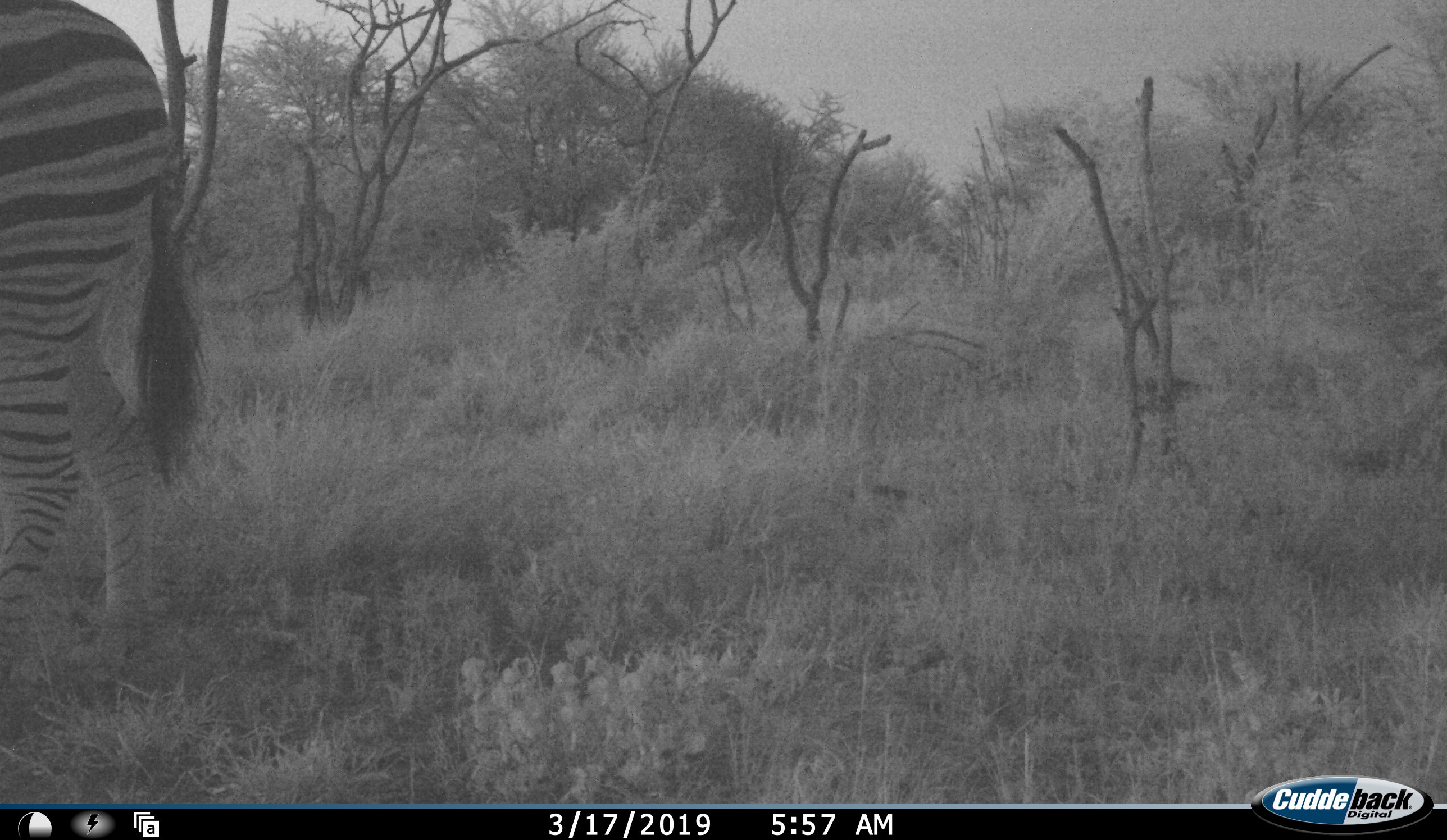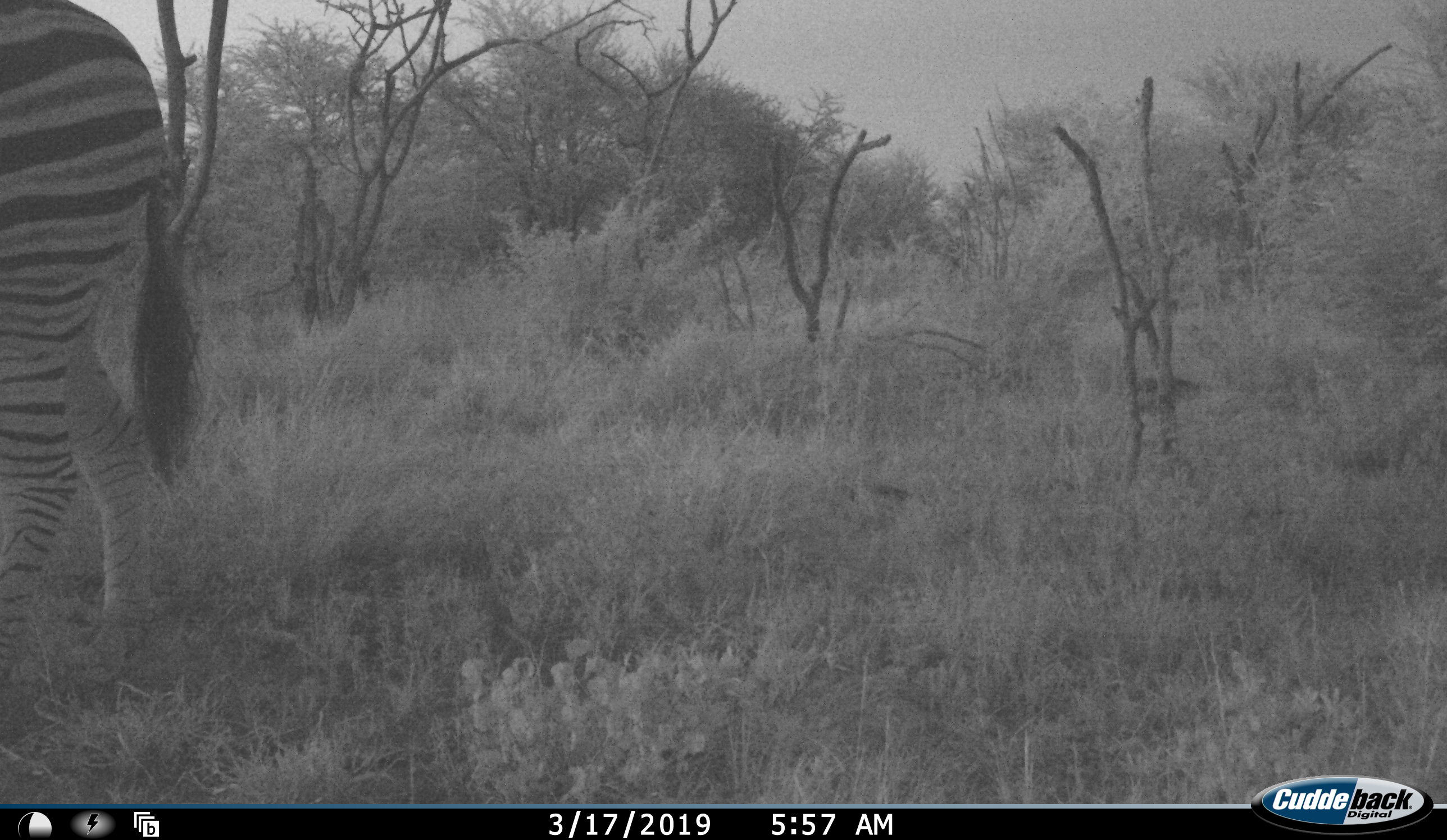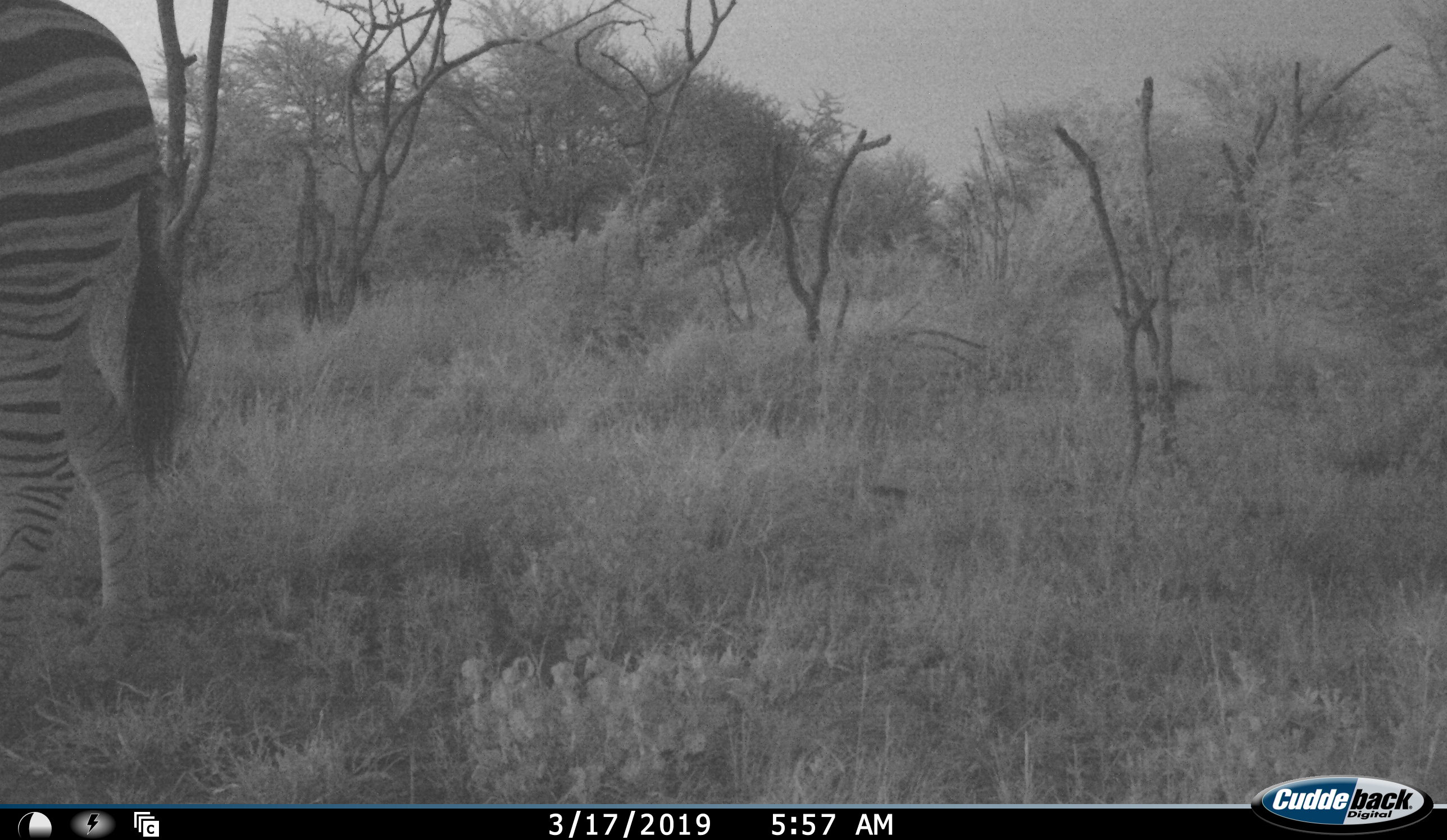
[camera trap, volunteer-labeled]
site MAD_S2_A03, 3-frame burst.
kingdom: Animalia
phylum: Chordata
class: Mammalia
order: Perissodactyla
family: Equidae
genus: Equus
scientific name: Equus quagga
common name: plains zebra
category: zebraplains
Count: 1.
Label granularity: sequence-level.